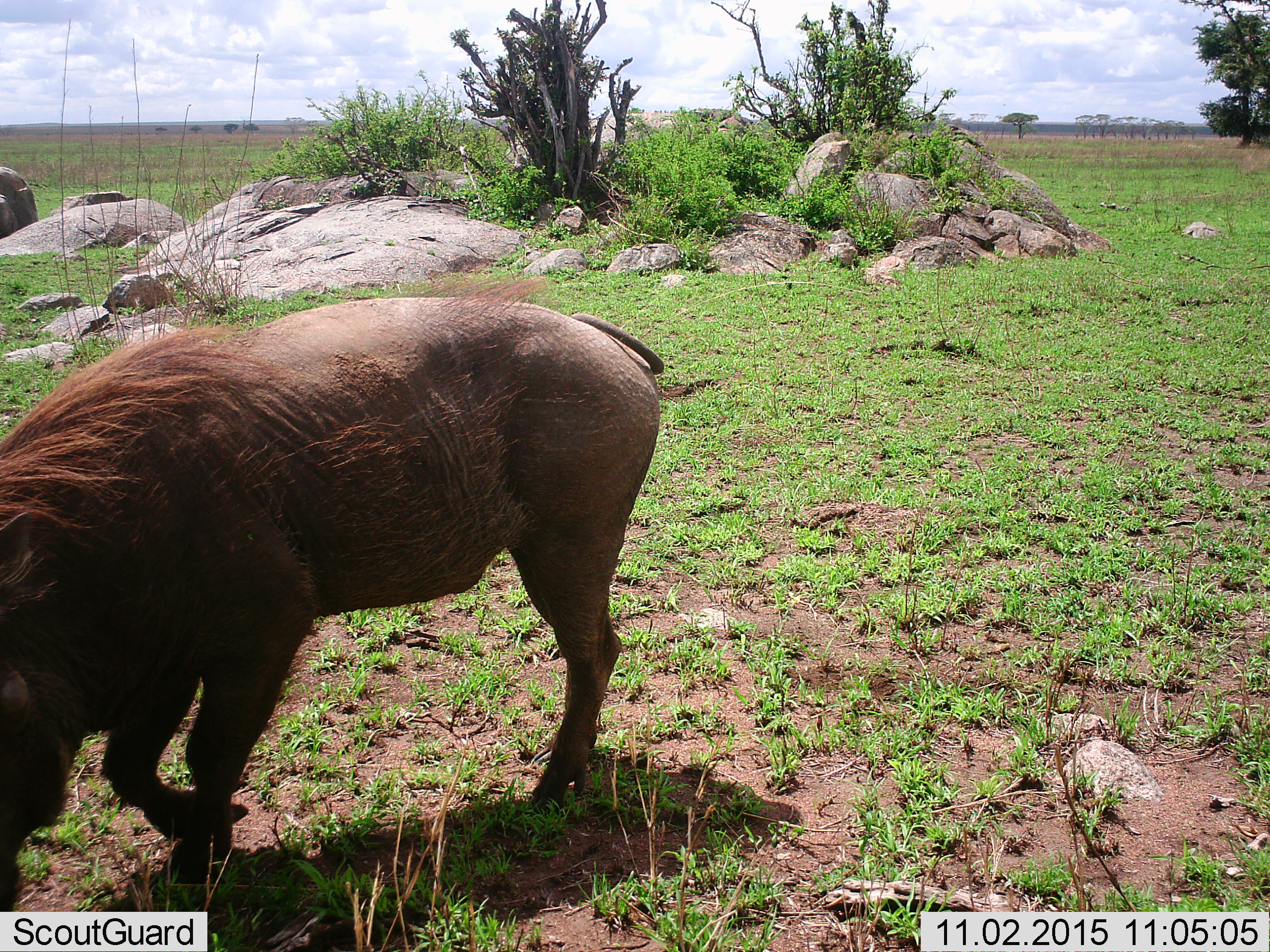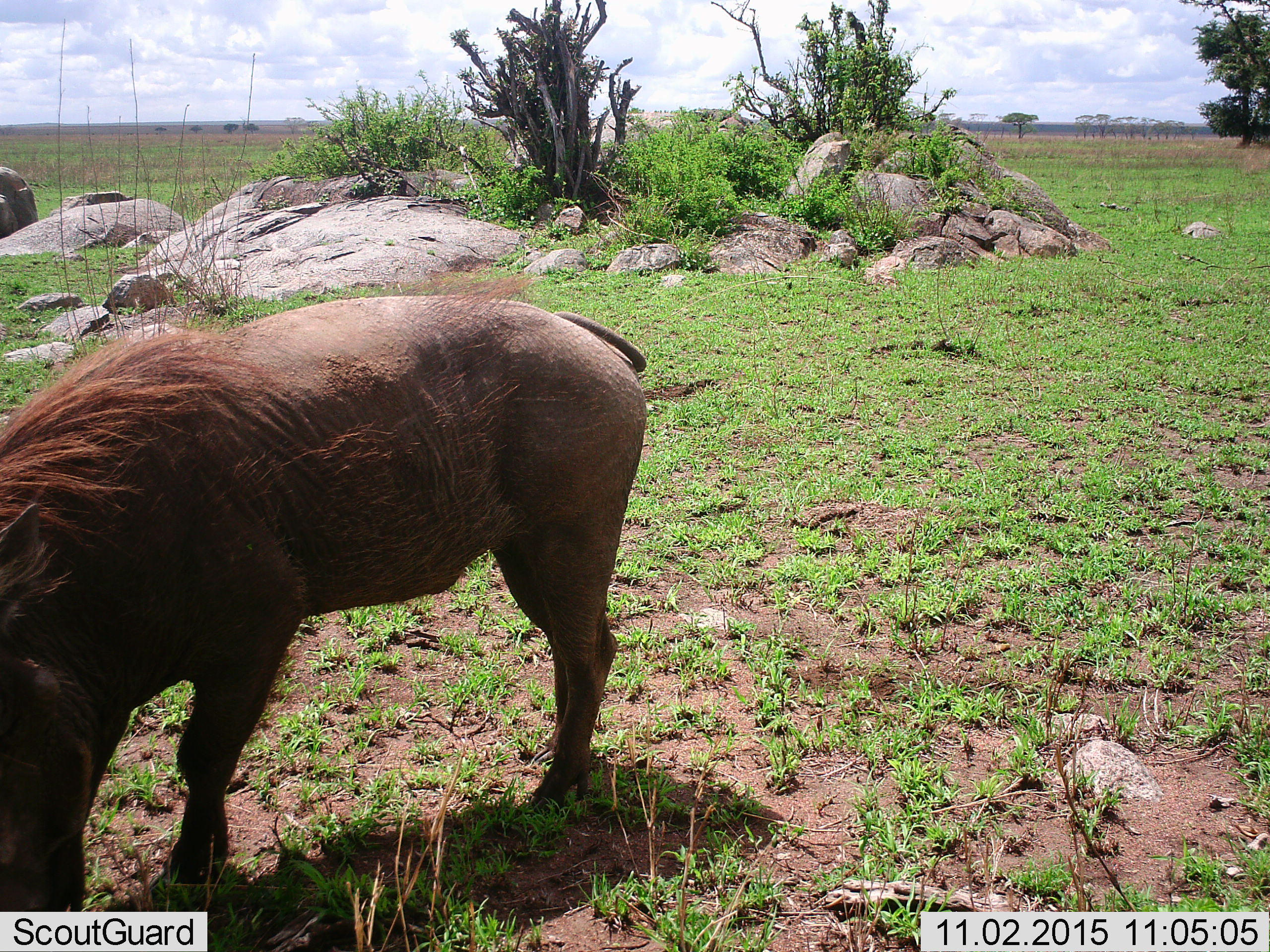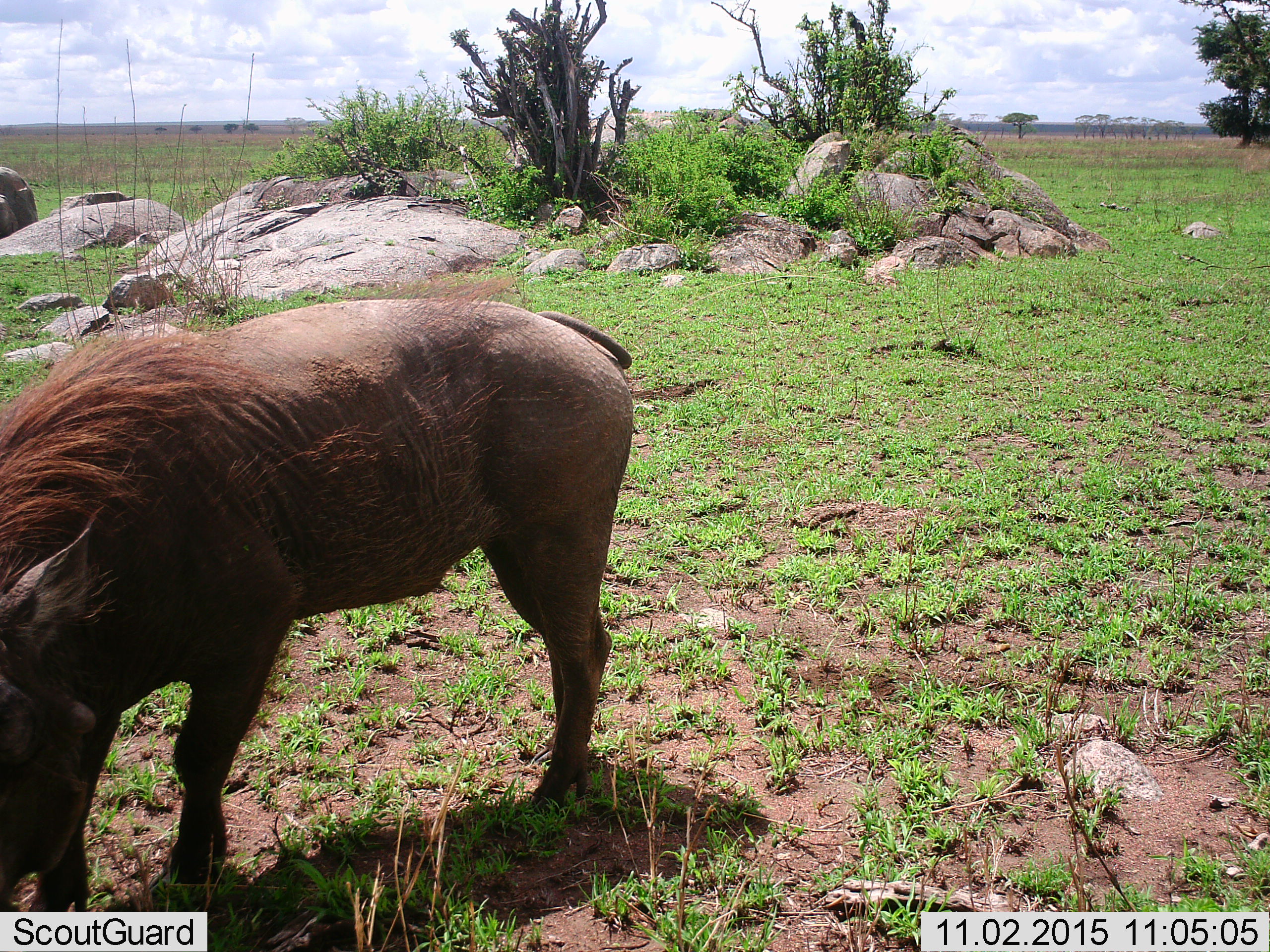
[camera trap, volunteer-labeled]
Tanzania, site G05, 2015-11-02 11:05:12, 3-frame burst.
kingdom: Animalia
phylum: Chordata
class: Mammalia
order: Artiodactyla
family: Suidae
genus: Phacochoerus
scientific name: Phacochoerus africanus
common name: warthog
Warthog (Phacochoerus africanus), count 1. Behavior (volunteer vote fractions): standing 57%, resting 0%, moving 14%, interacting 0%. Young present (vote fraction): 0%. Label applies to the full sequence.